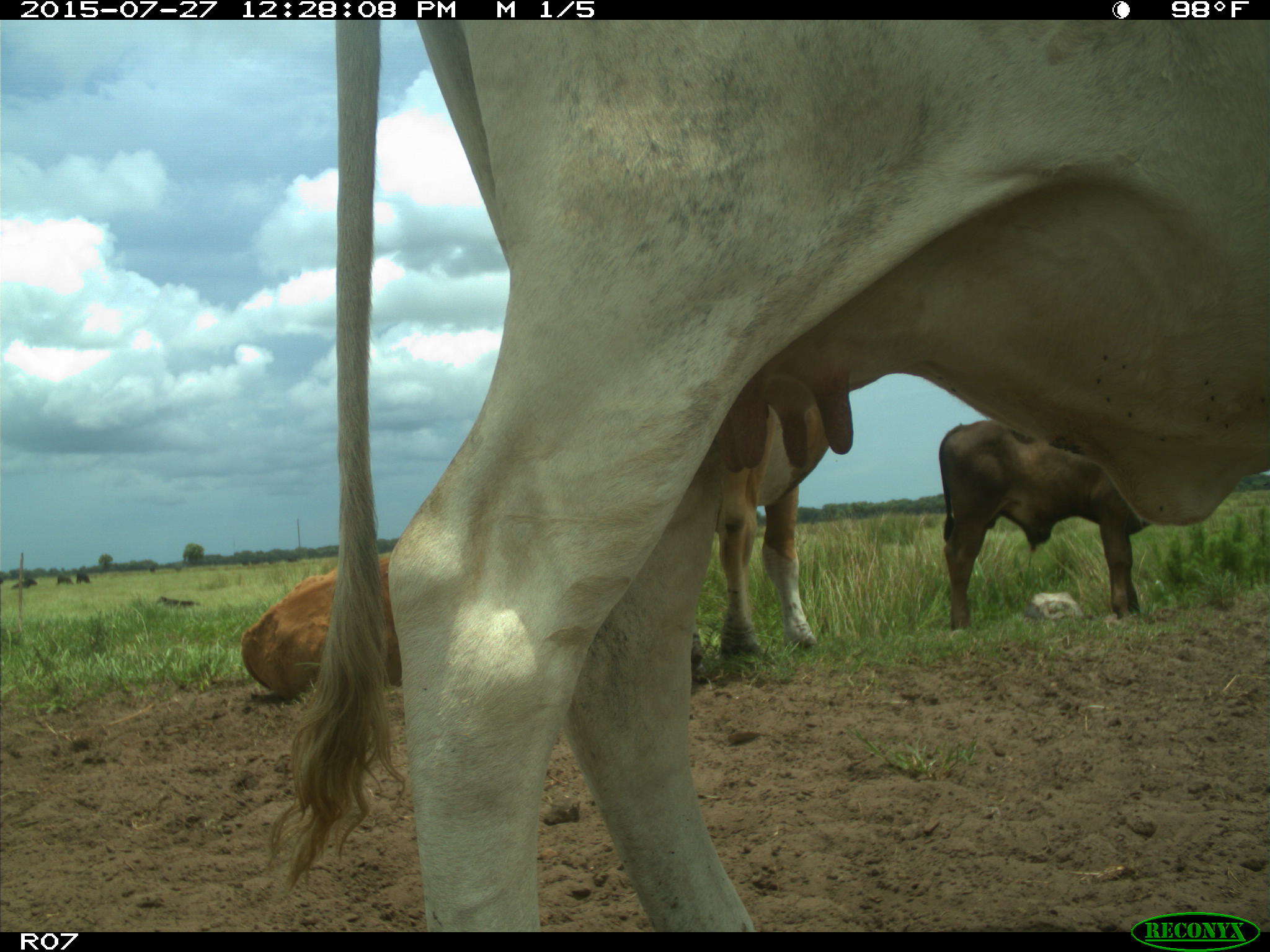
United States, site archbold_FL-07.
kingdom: Animalia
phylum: Chordata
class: Mammalia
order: Artiodactyla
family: Bovidae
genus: Bos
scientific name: Bos taurus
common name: domestic cow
Bos taurus (domestic cow).